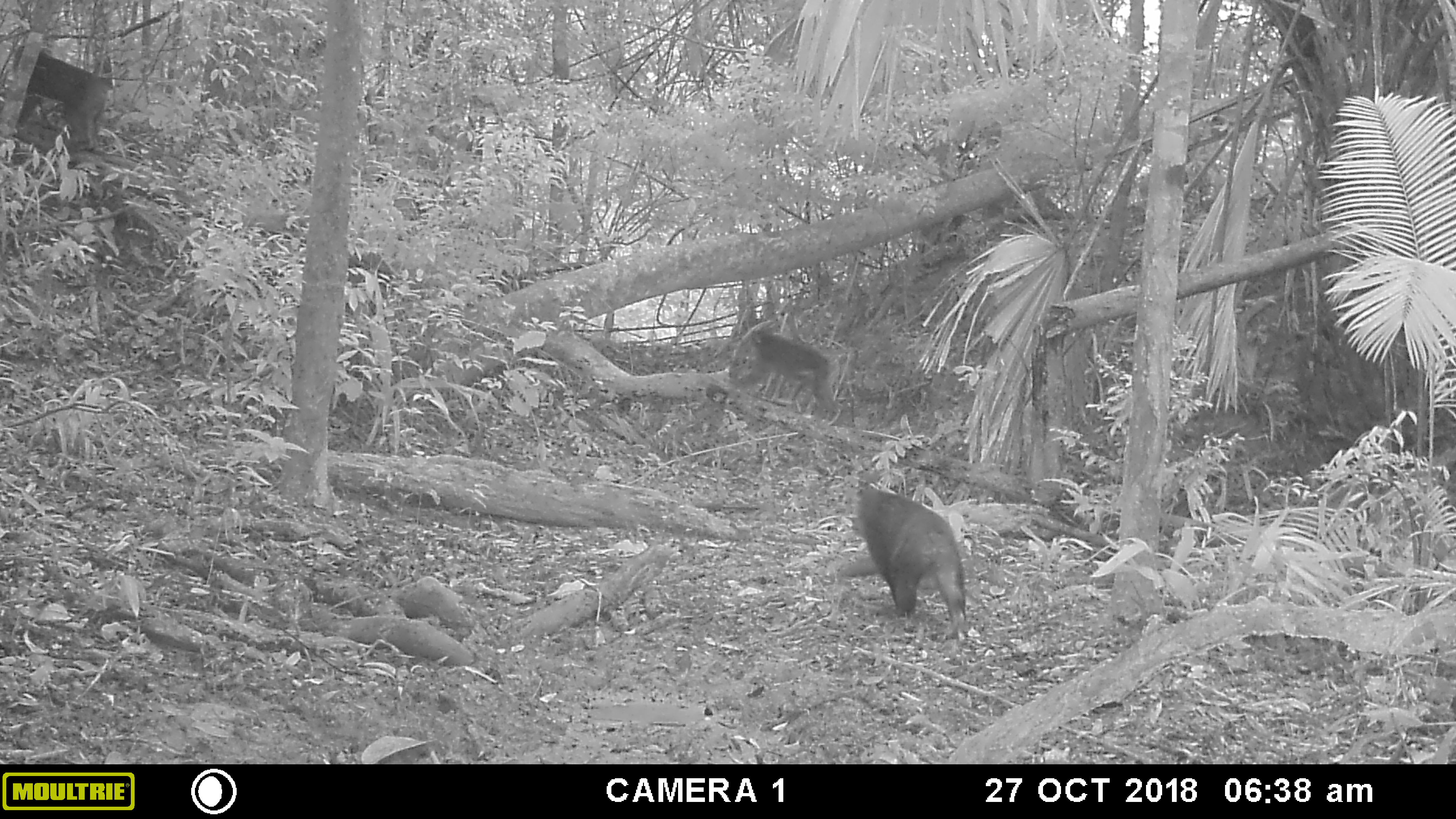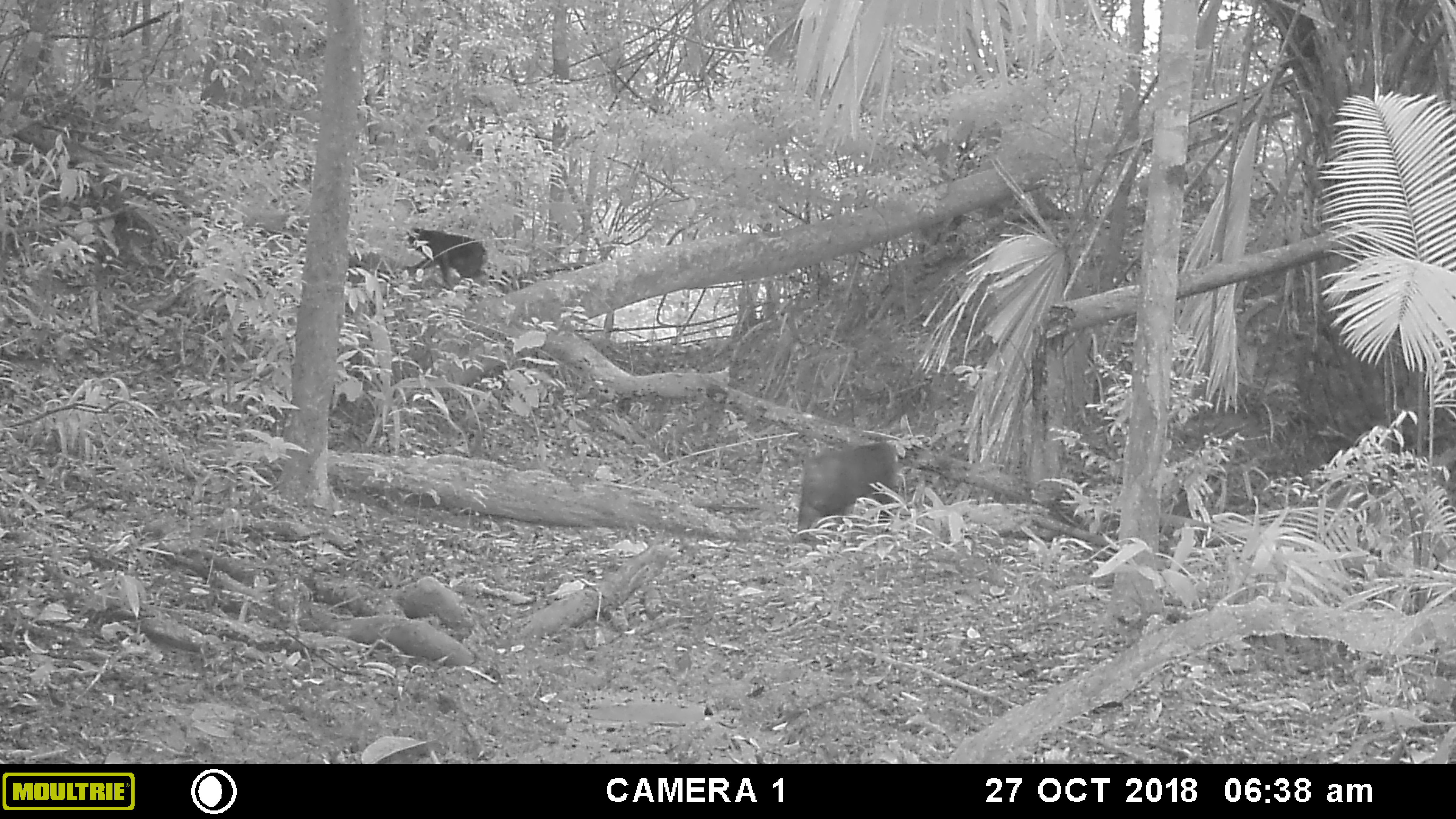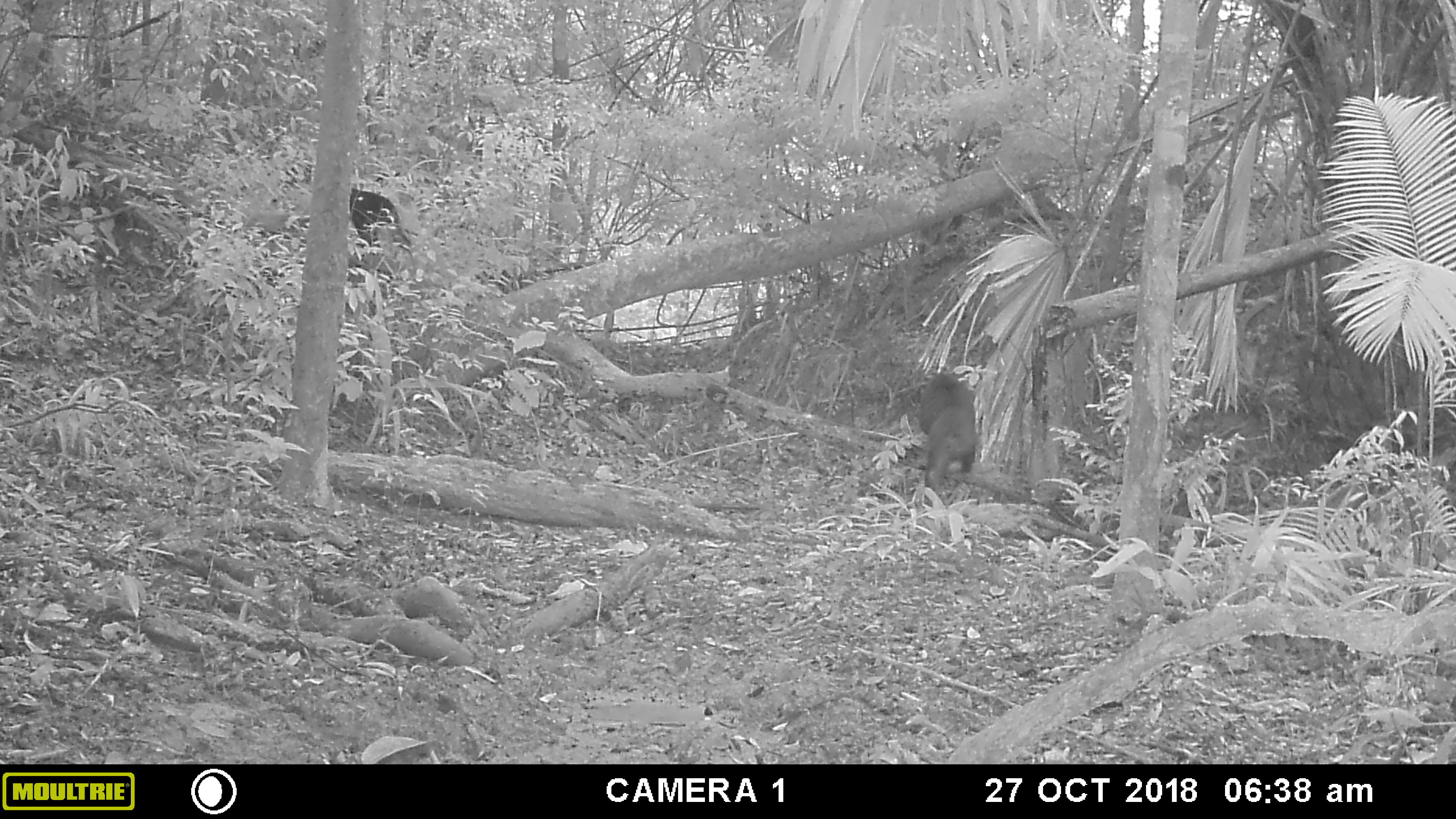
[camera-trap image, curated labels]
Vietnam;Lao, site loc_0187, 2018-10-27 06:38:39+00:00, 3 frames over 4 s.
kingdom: Animalia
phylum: Chordata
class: Mammalia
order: Primates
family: Cercopithecidae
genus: Macaca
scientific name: Macaca arctoides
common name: stump-tailed macaque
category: stump tailed macaque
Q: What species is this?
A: Stump tailed macaque (stump-tailed macaque) (Macaca arctoides).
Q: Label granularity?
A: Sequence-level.